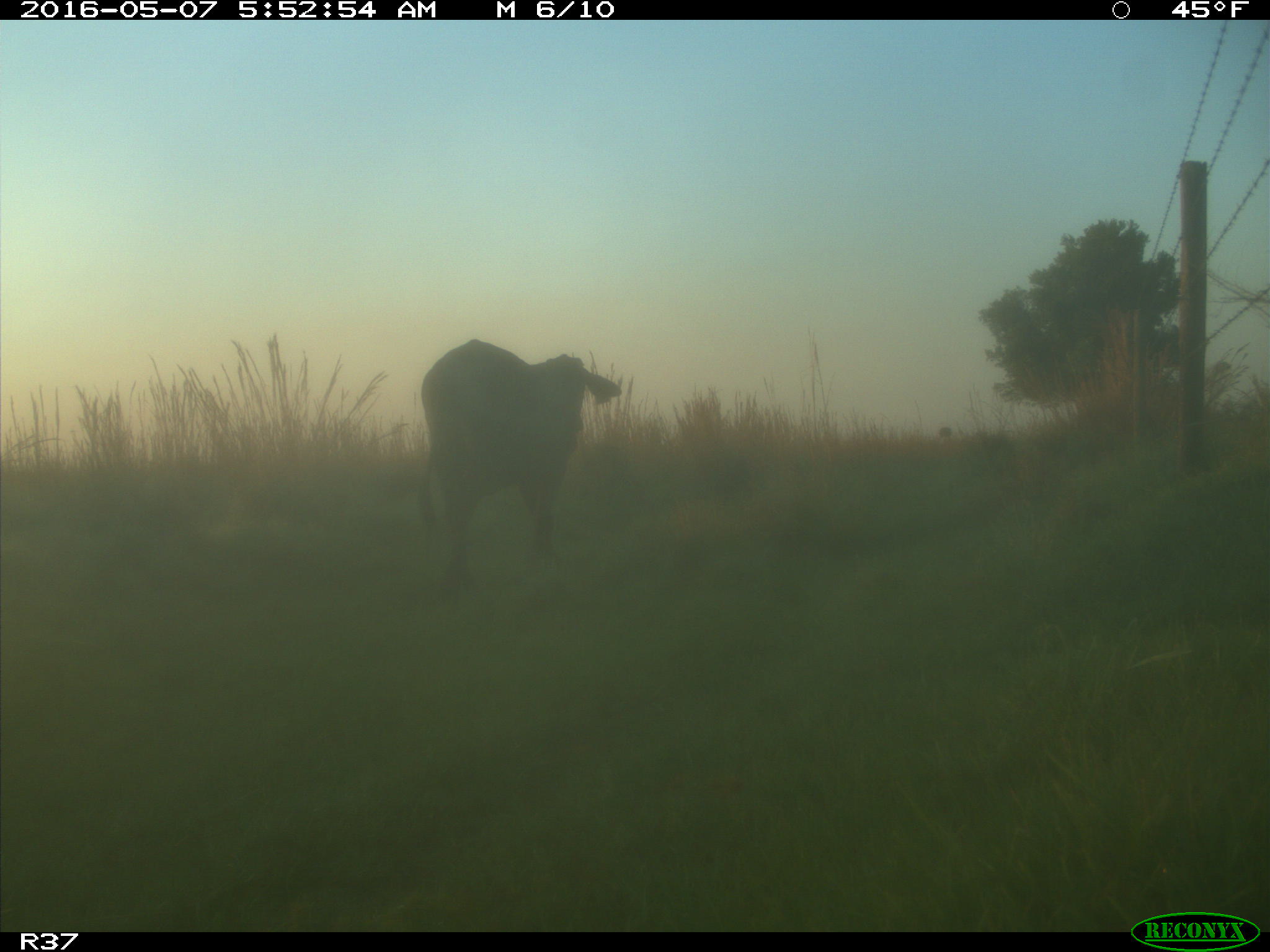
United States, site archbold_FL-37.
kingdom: Animalia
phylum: Chordata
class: Mammalia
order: Artiodactyla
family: Bovidae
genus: Bos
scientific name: Bos taurus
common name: domestic cow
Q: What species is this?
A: Bos taurus (domestic cow).